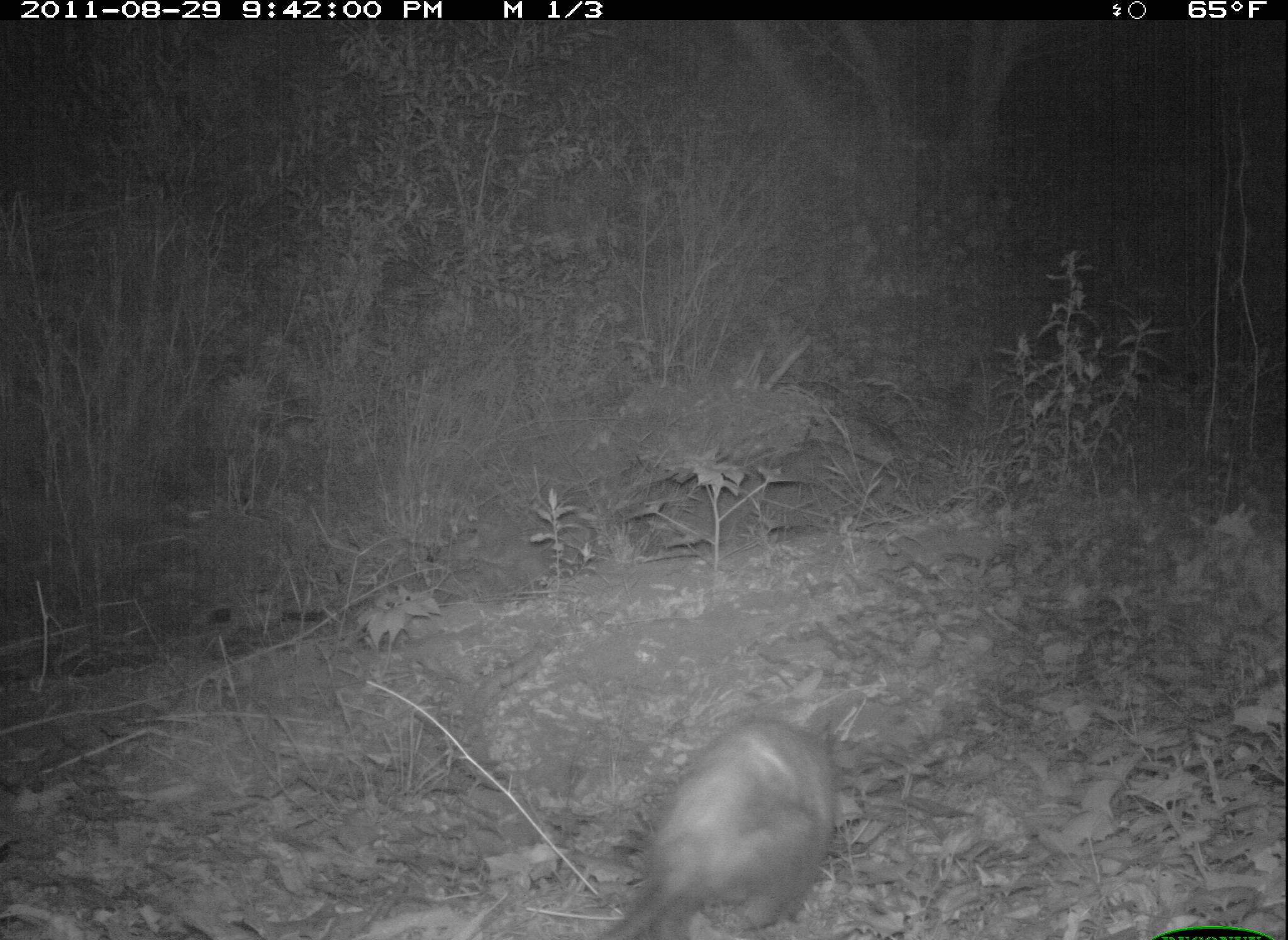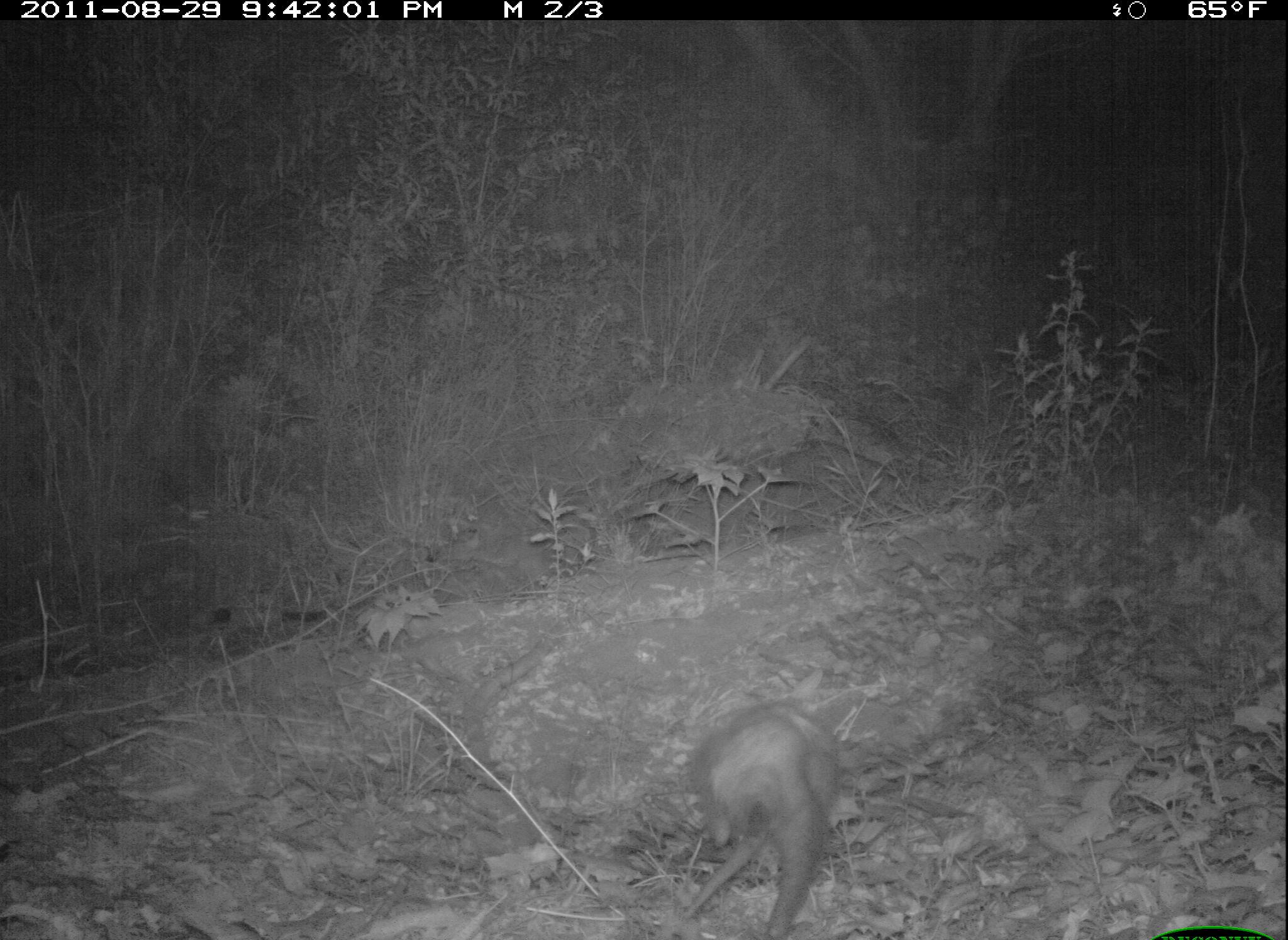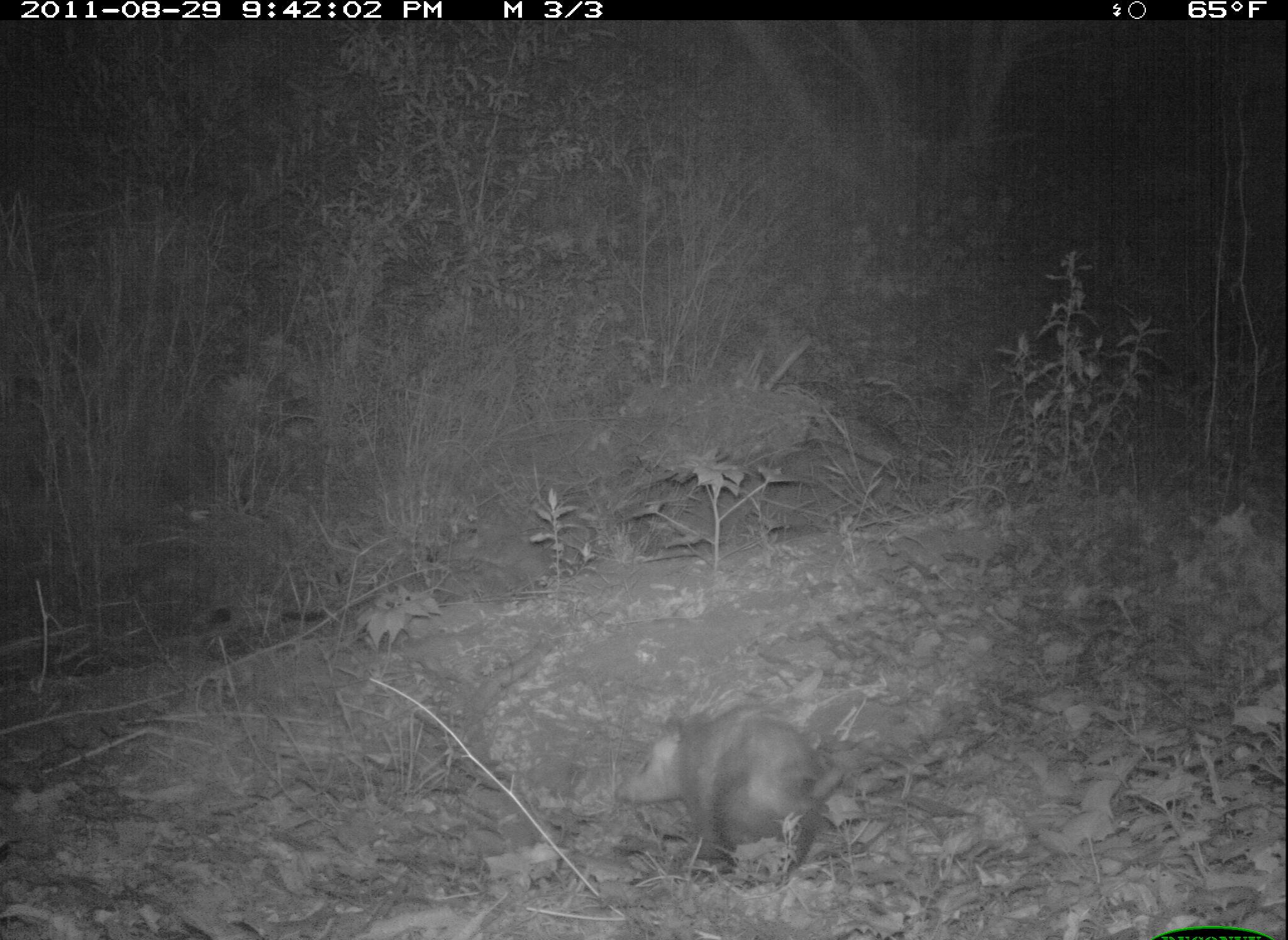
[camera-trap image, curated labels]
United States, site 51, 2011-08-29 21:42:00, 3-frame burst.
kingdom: Animalia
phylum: Chordata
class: Mammalia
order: Didelphimorphia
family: Didelphidae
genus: Didelphis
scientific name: Didelphis virginiana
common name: virginia opossum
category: opossum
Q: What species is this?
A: Opossum (virginia opossum) (Didelphis virginiana).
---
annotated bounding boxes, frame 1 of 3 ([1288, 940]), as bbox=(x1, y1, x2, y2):
opossum: bbox=(568, 678, 857, 923)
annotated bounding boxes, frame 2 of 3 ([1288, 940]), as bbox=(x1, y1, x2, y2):
opossum: bbox=(687, 696, 857, 931)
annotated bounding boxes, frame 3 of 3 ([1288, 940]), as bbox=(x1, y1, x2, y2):
opossum: bbox=(612, 701, 865, 892)